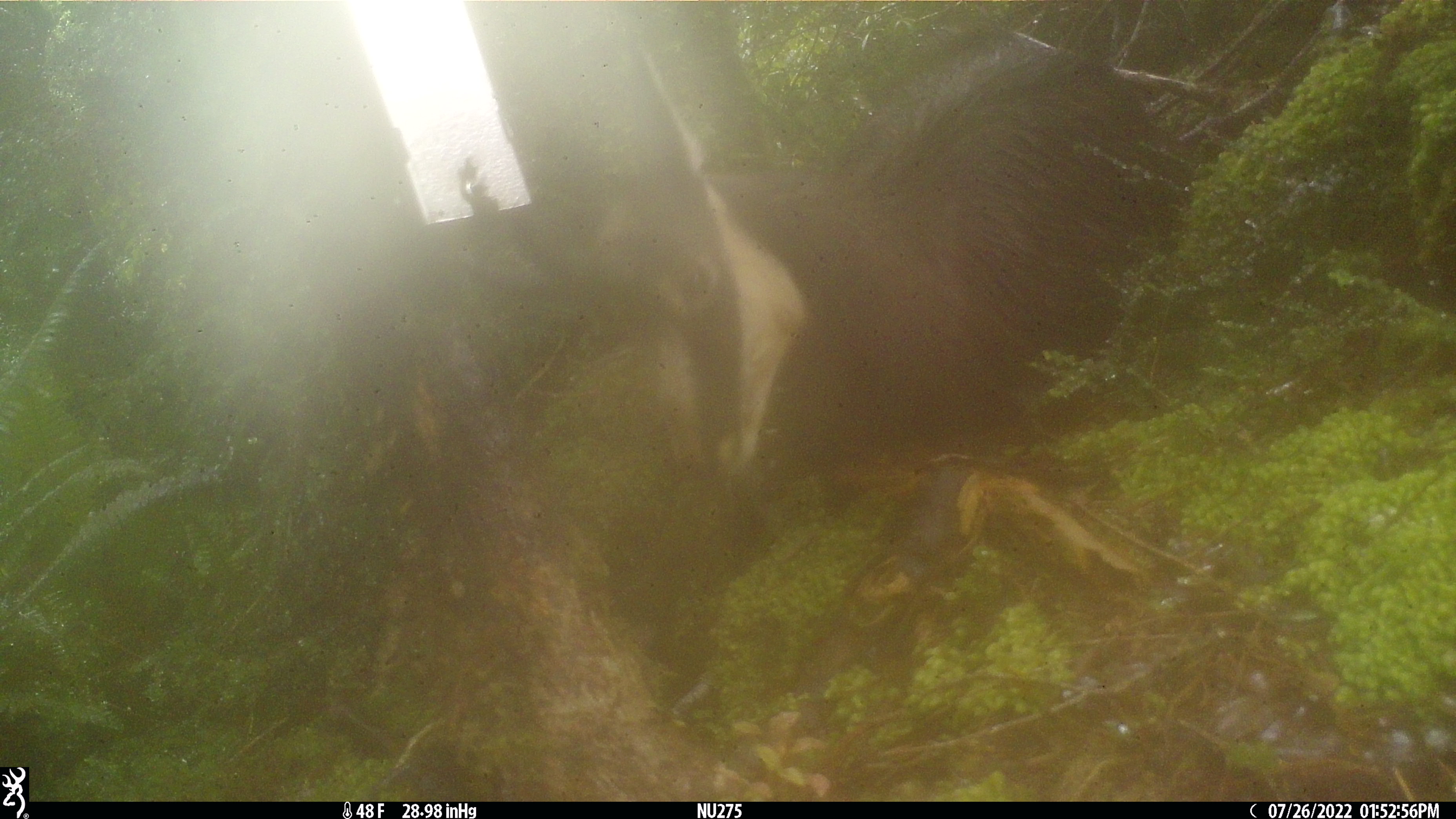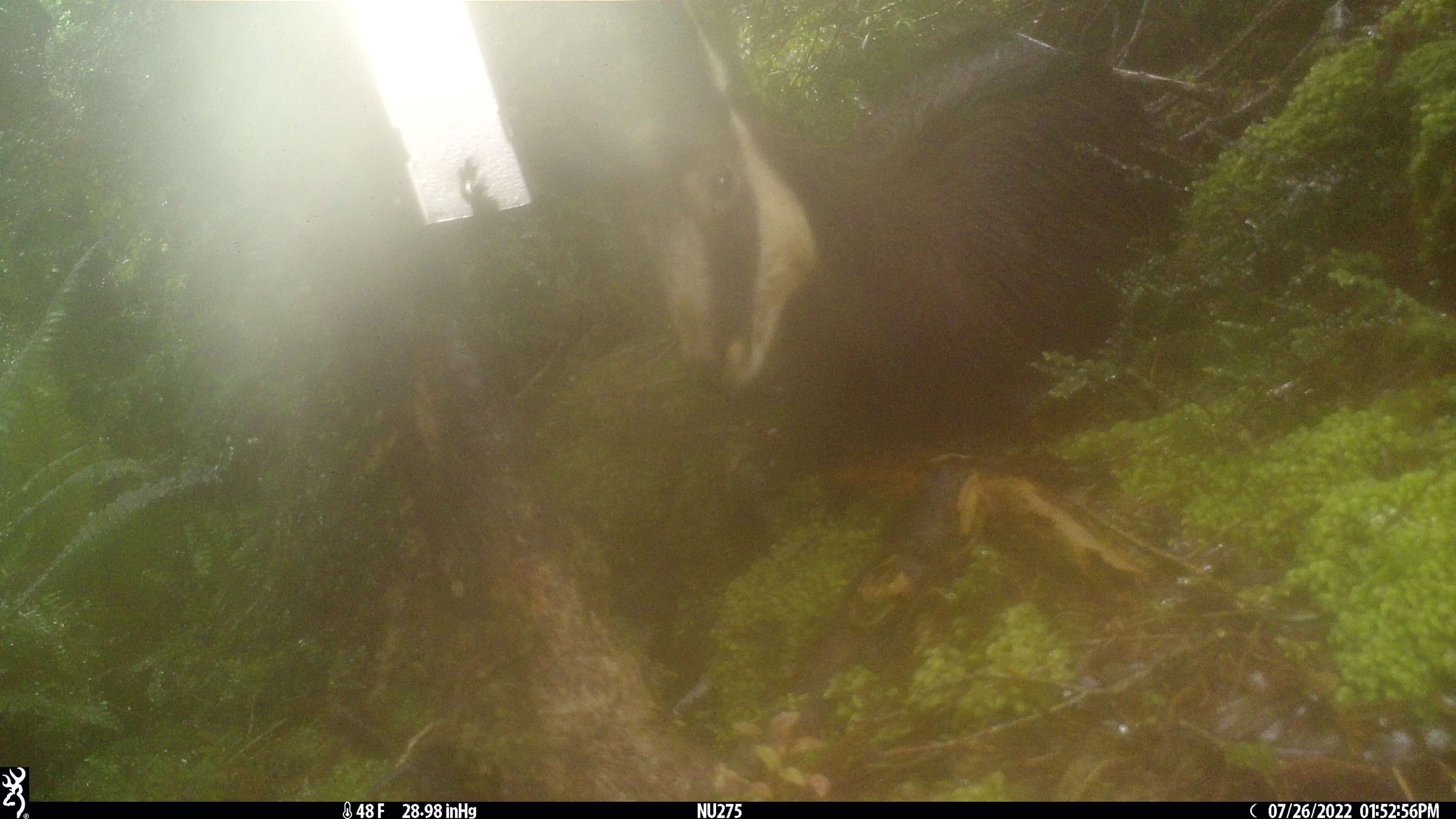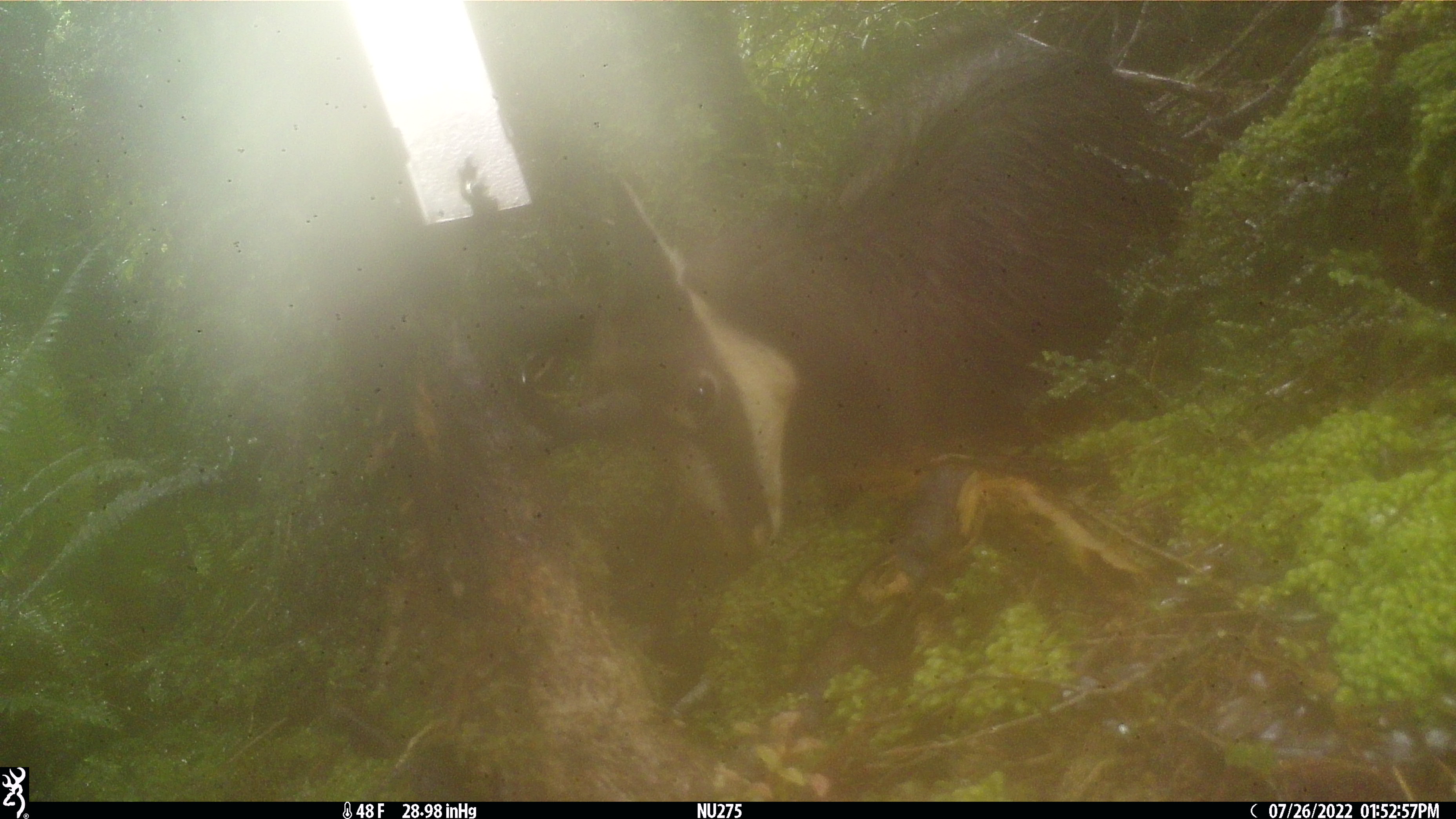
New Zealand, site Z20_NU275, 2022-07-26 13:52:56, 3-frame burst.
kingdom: Animalia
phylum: Chordata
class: Mammalia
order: Artiodactyla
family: Bovidae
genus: Rupicapra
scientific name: Rupicapra rupicapra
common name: alpine chamois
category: chamois